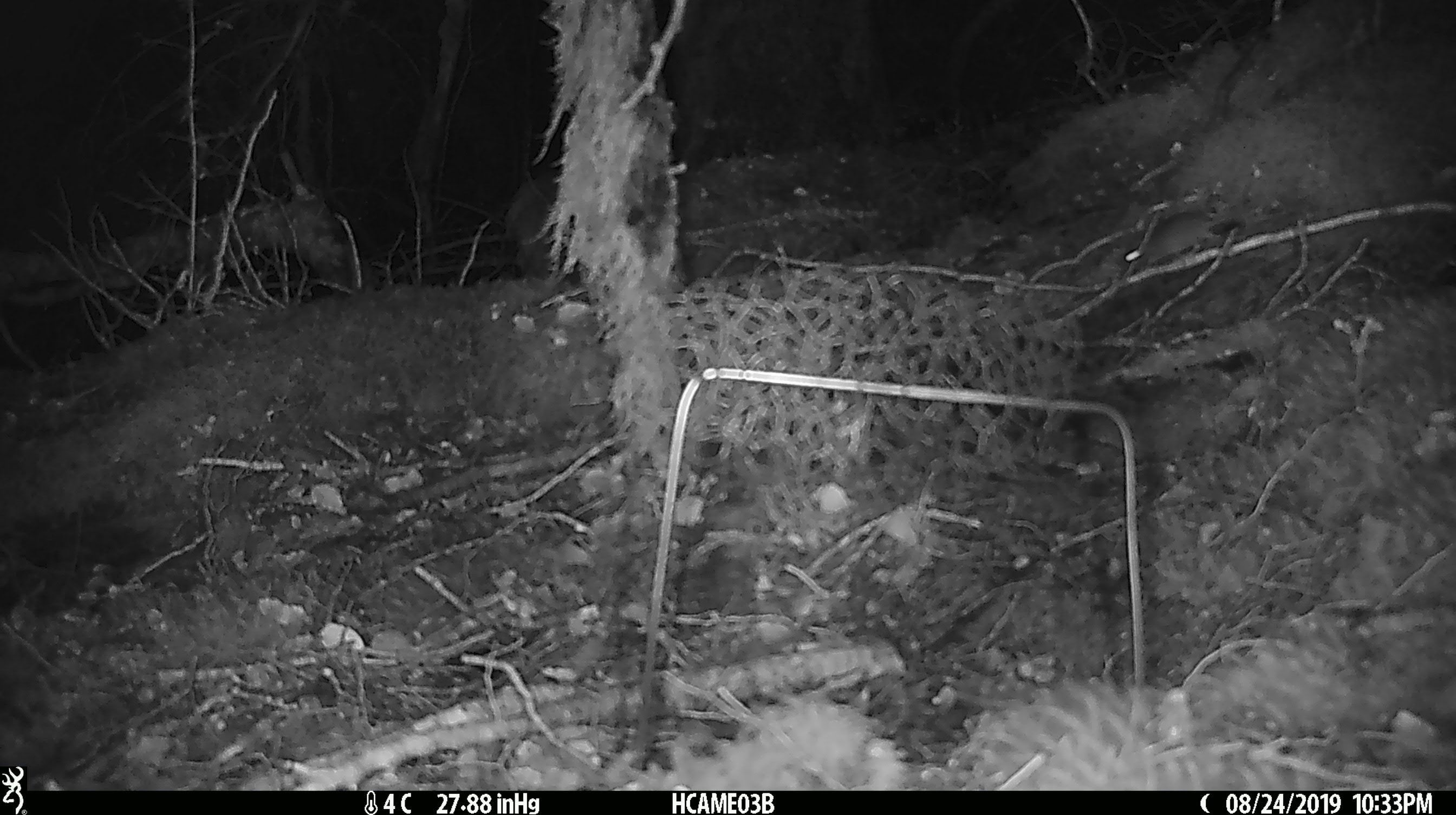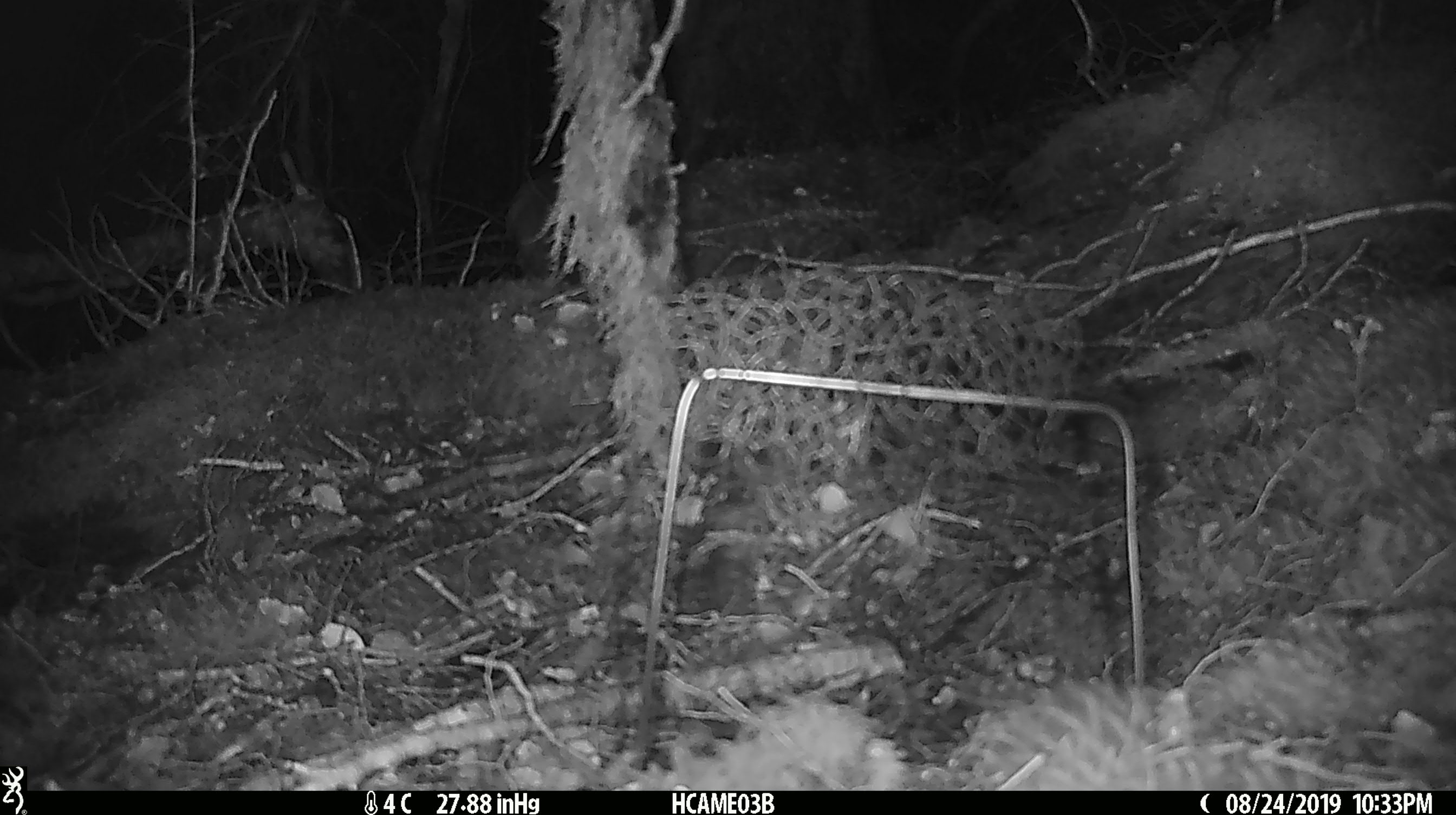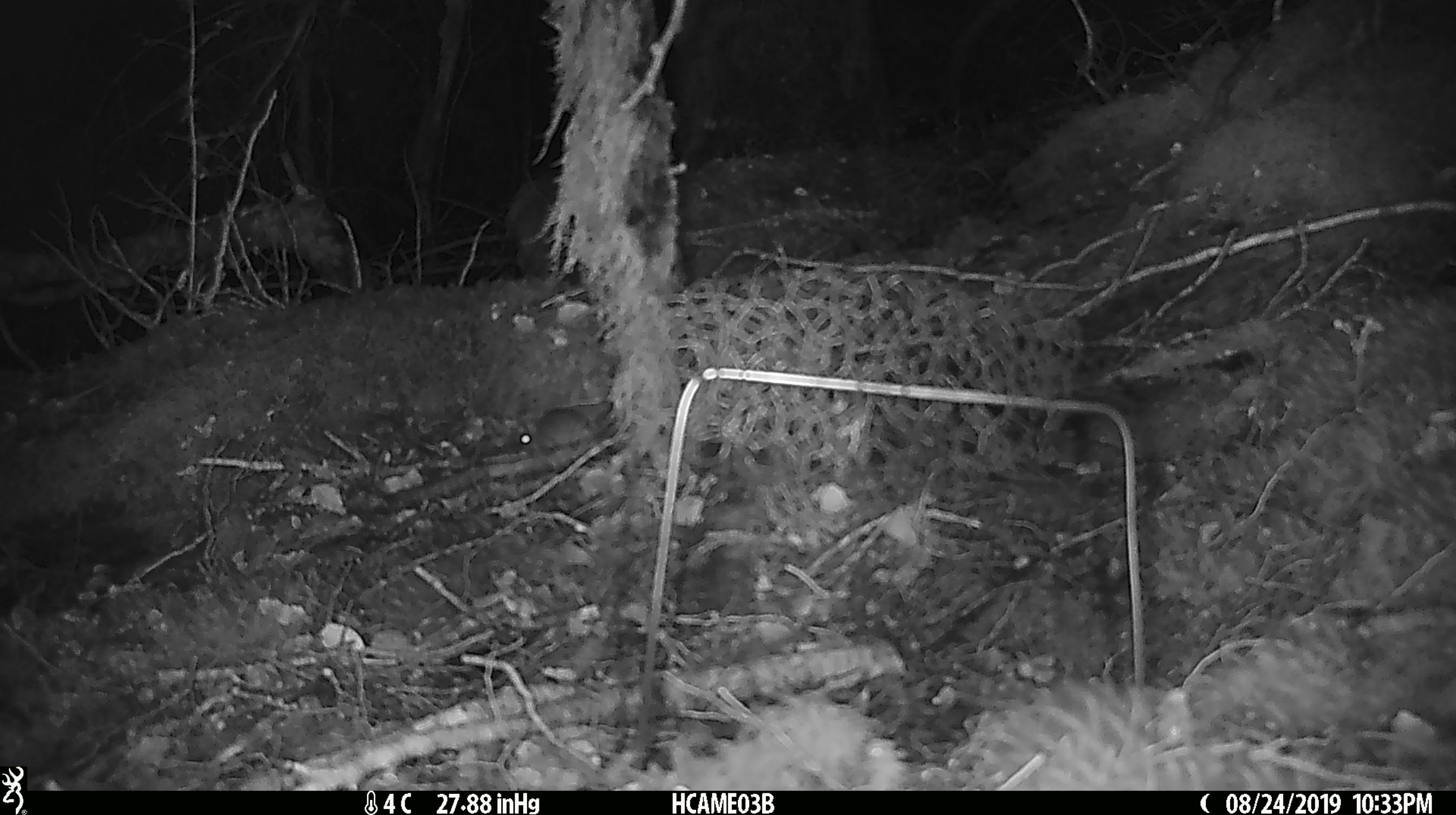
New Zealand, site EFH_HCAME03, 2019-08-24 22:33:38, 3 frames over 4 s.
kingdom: Animalia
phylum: Chordata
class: Mammalia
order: Rodentia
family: Muridae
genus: Mus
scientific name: Mus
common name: mouse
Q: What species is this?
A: Mouse (Mus).